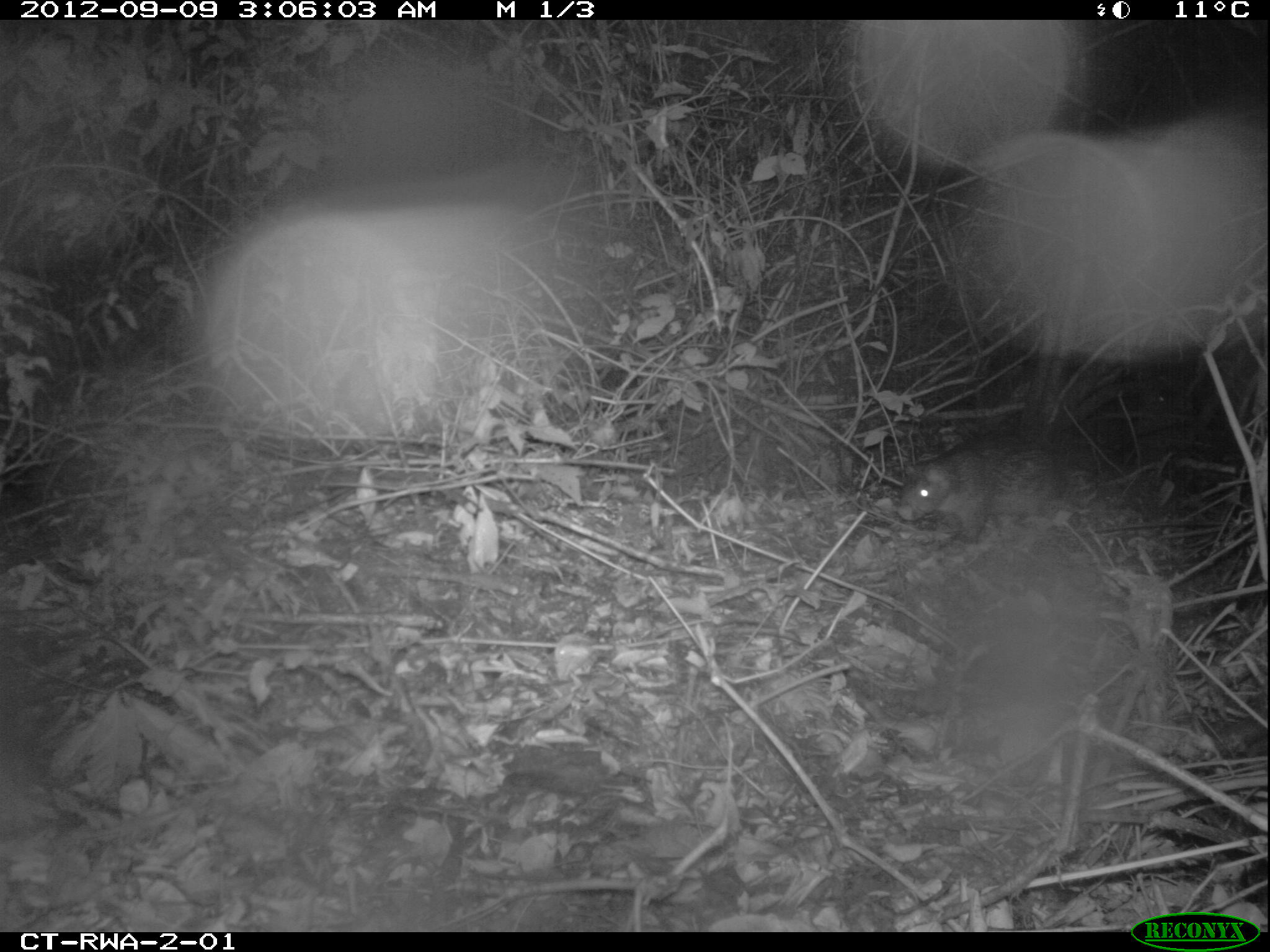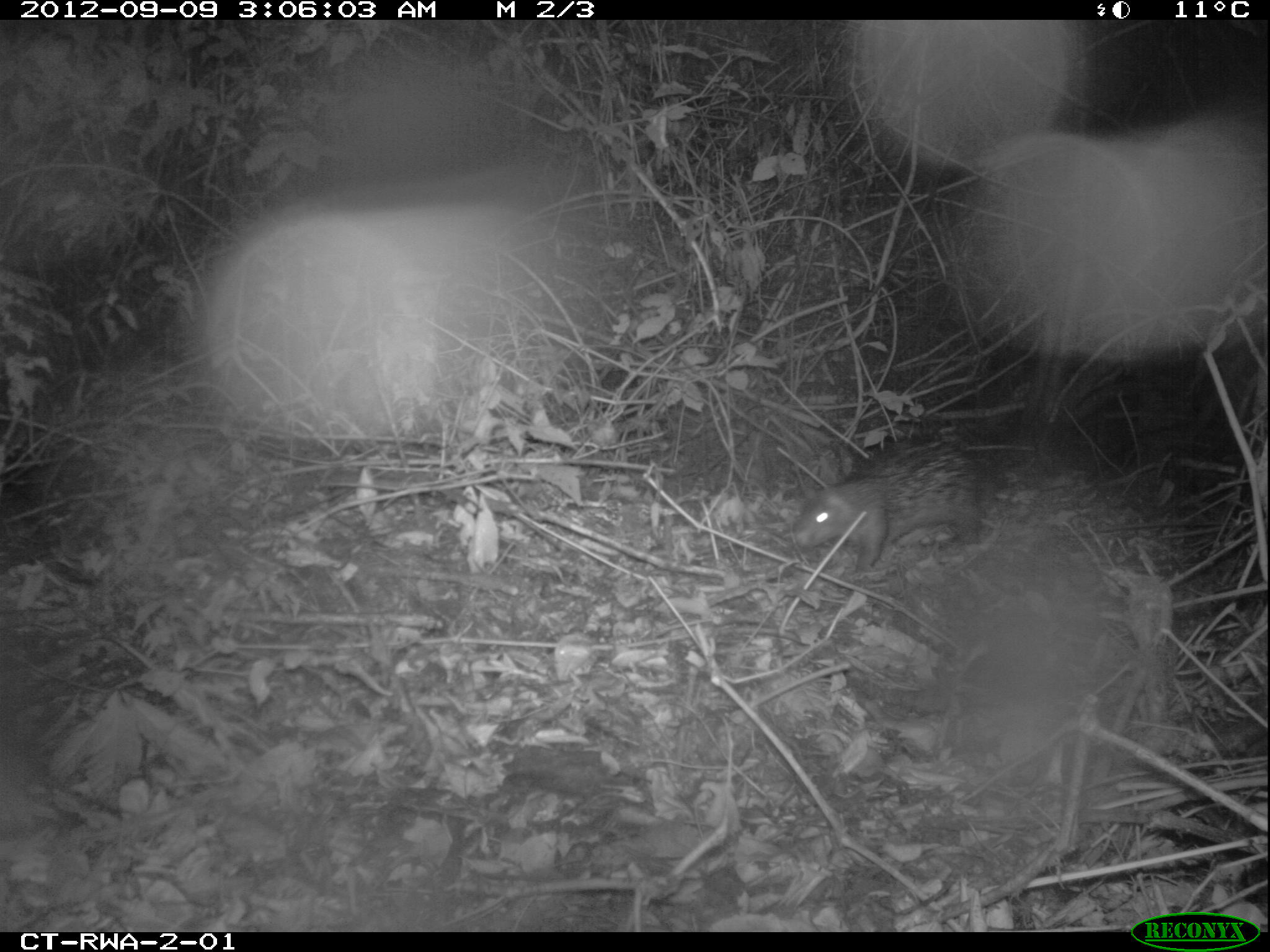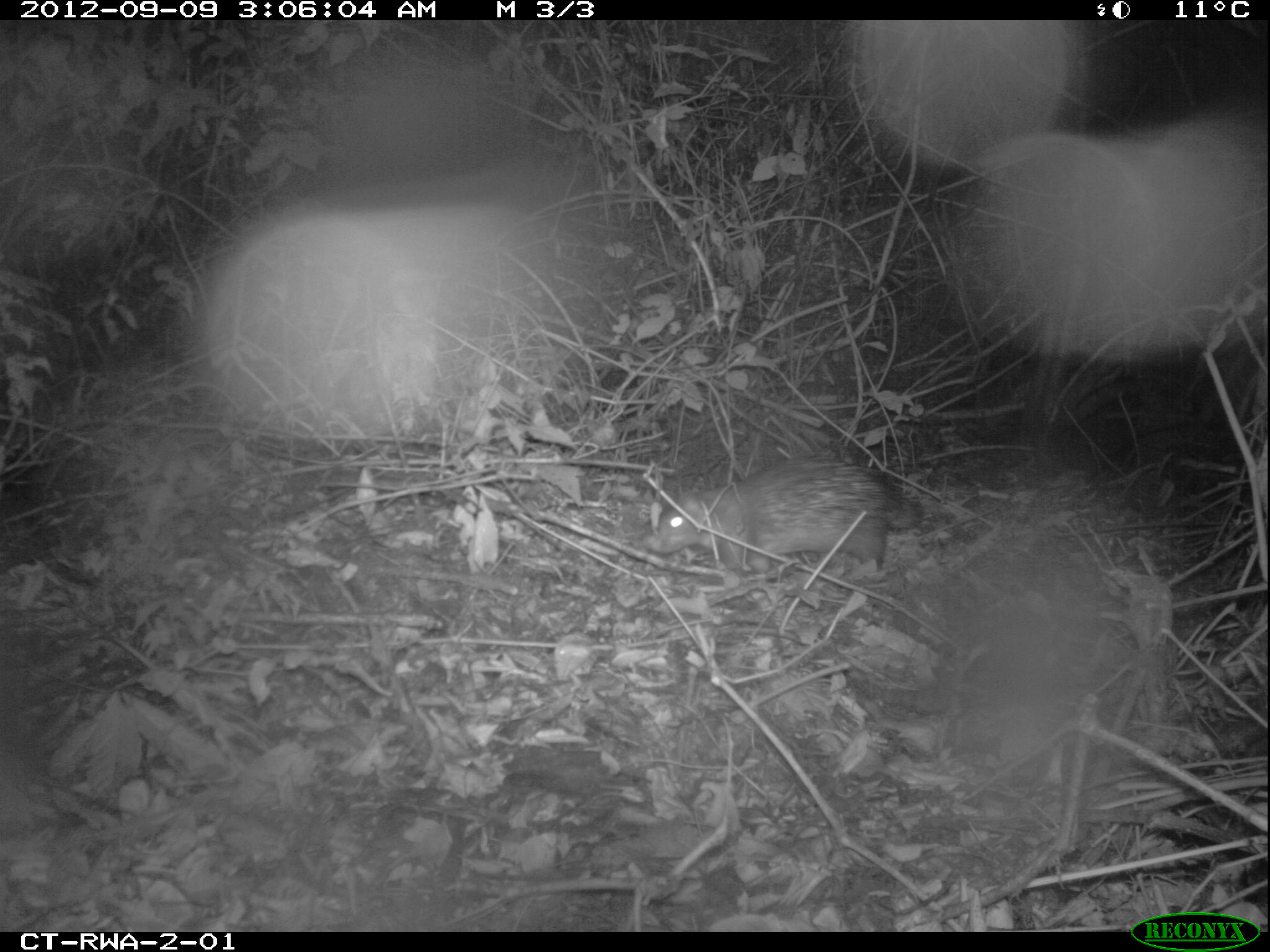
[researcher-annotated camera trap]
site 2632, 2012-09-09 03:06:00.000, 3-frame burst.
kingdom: Animalia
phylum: Chordata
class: Mammalia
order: Rodentia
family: Hystricidae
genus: Atherurus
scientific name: Atherurus africanus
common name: african brush-tailed porcupine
Atherurus africanus (african brush-tailed porcupine), count 1.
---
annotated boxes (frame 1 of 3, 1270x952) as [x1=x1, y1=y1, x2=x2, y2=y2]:
atherurus africanus: [x1=896, y1=429, x2=1066, y2=541]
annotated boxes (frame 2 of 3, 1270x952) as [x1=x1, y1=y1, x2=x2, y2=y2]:
atherurus africanus: [x1=793, y1=439, x2=1035, y2=573]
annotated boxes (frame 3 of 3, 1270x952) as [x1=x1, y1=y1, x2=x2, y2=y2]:
atherurus africanus: [x1=651, y1=454, x2=924, y2=573]